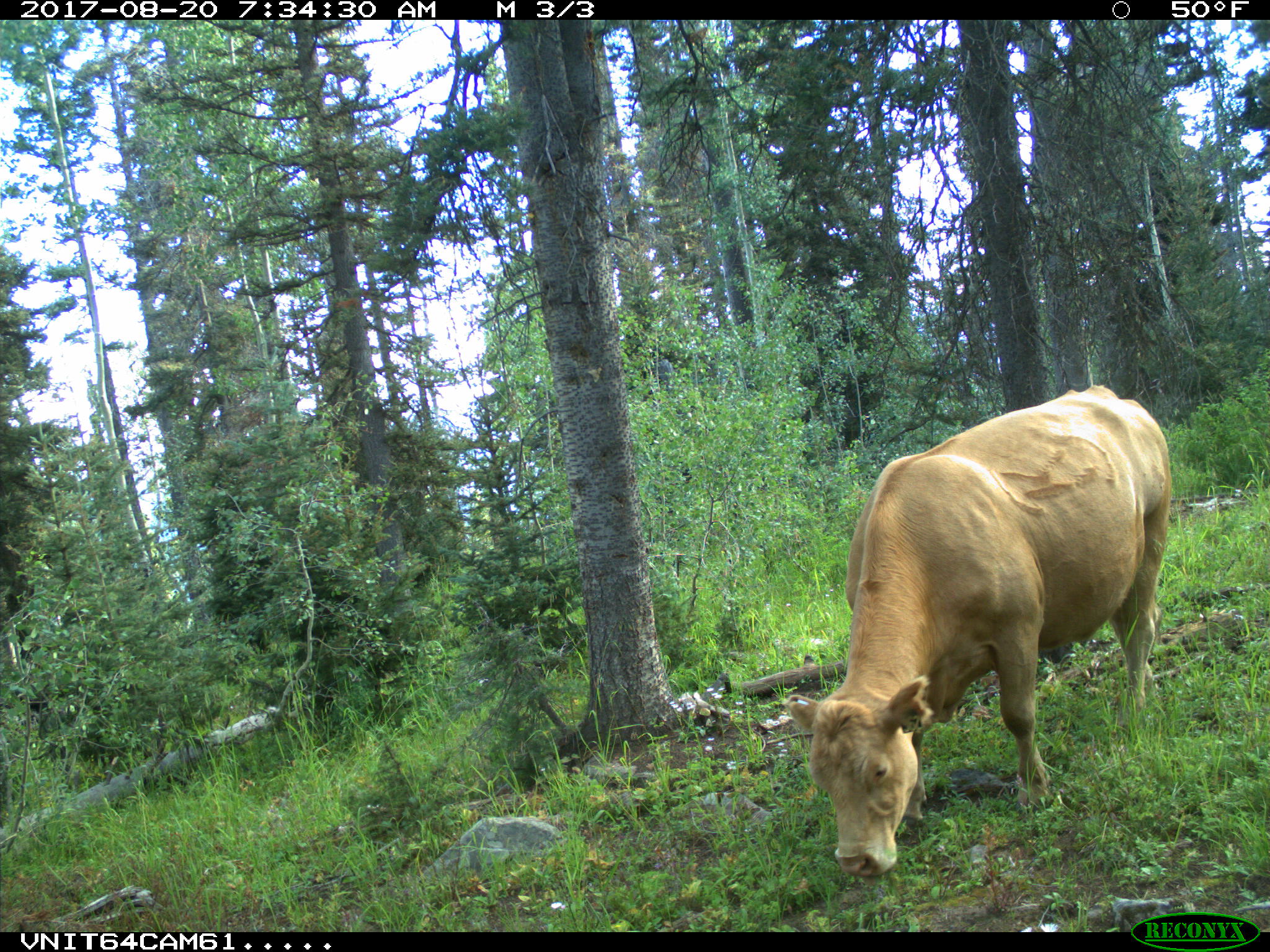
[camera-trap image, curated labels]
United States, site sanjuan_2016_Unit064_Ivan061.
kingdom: Animalia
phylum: Chordata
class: Mammalia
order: Artiodactyla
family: Bovidae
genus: Bos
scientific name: Bos taurus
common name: domestic cow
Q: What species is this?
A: Bos taurus (domestic cow).